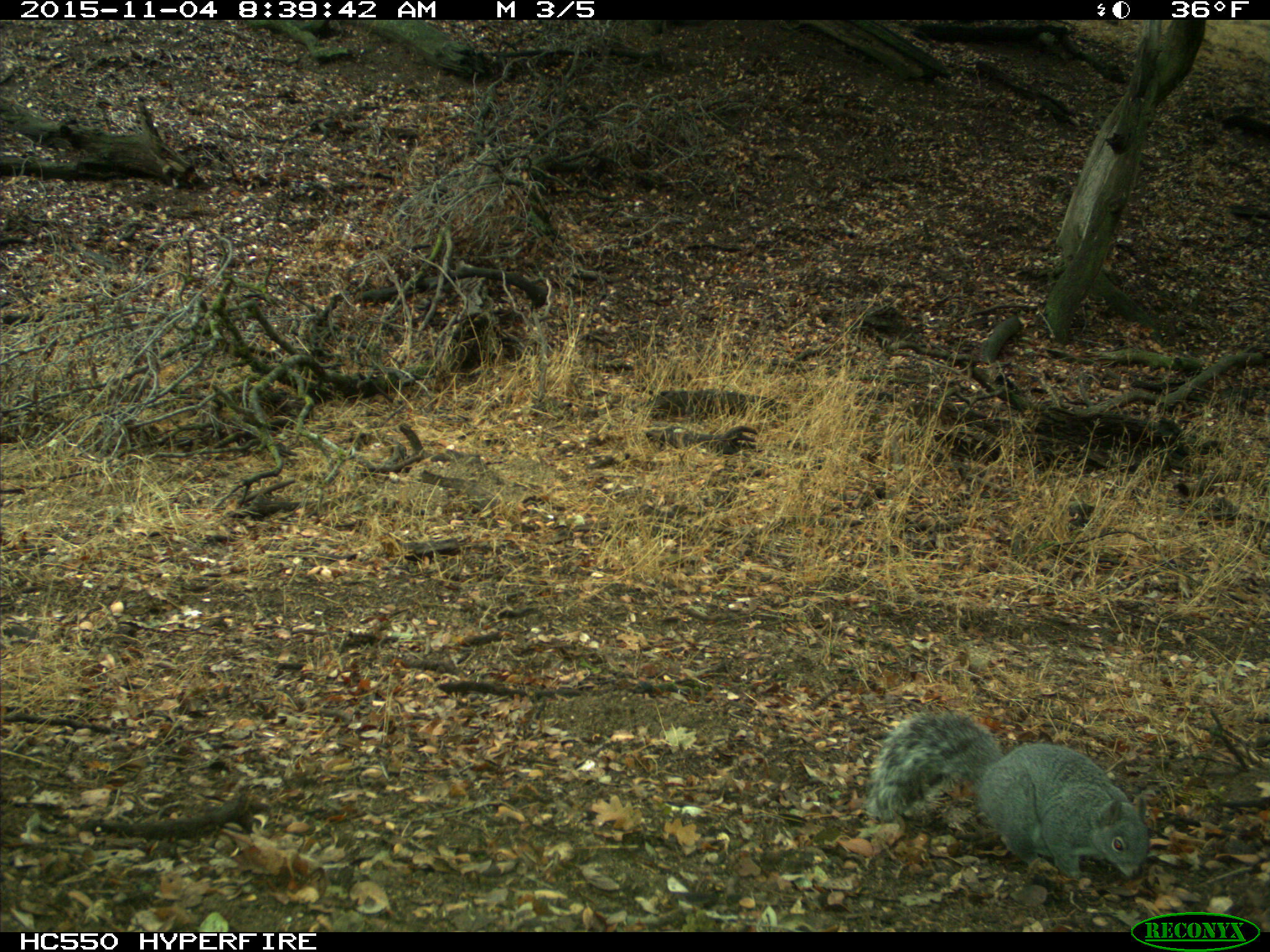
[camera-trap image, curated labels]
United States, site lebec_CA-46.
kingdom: Animalia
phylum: Chordata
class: Mammalia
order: Rodentia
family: Sciuridae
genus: Sciurus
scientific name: Sciurus carolinensis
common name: eastern gray squirrel